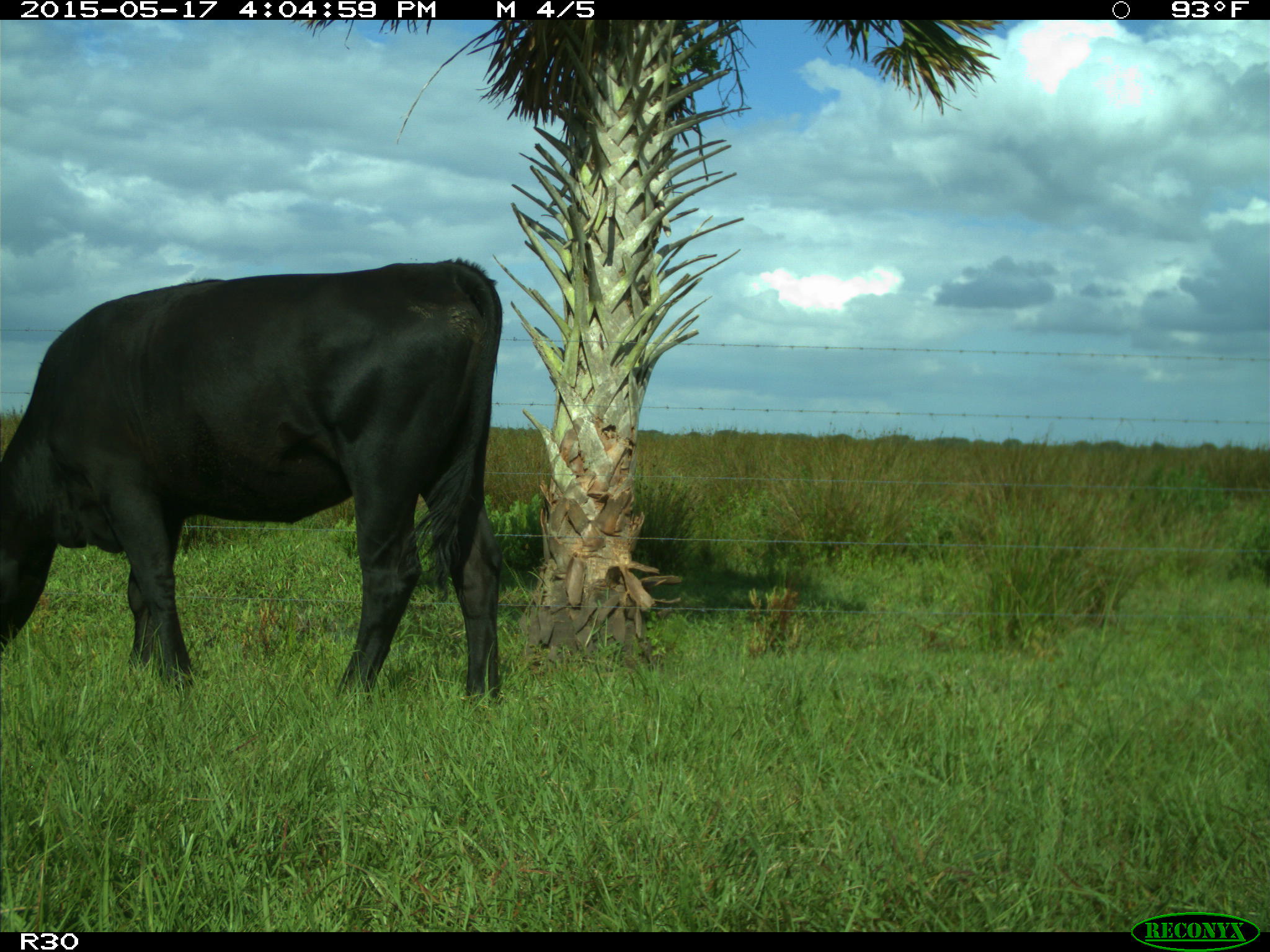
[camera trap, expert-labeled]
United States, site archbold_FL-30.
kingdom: Animalia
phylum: Chordata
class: Mammalia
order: Artiodactyla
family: Bovidae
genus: Bos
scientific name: Bos taurus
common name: domestic cow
Bos taurus (domestic cow).